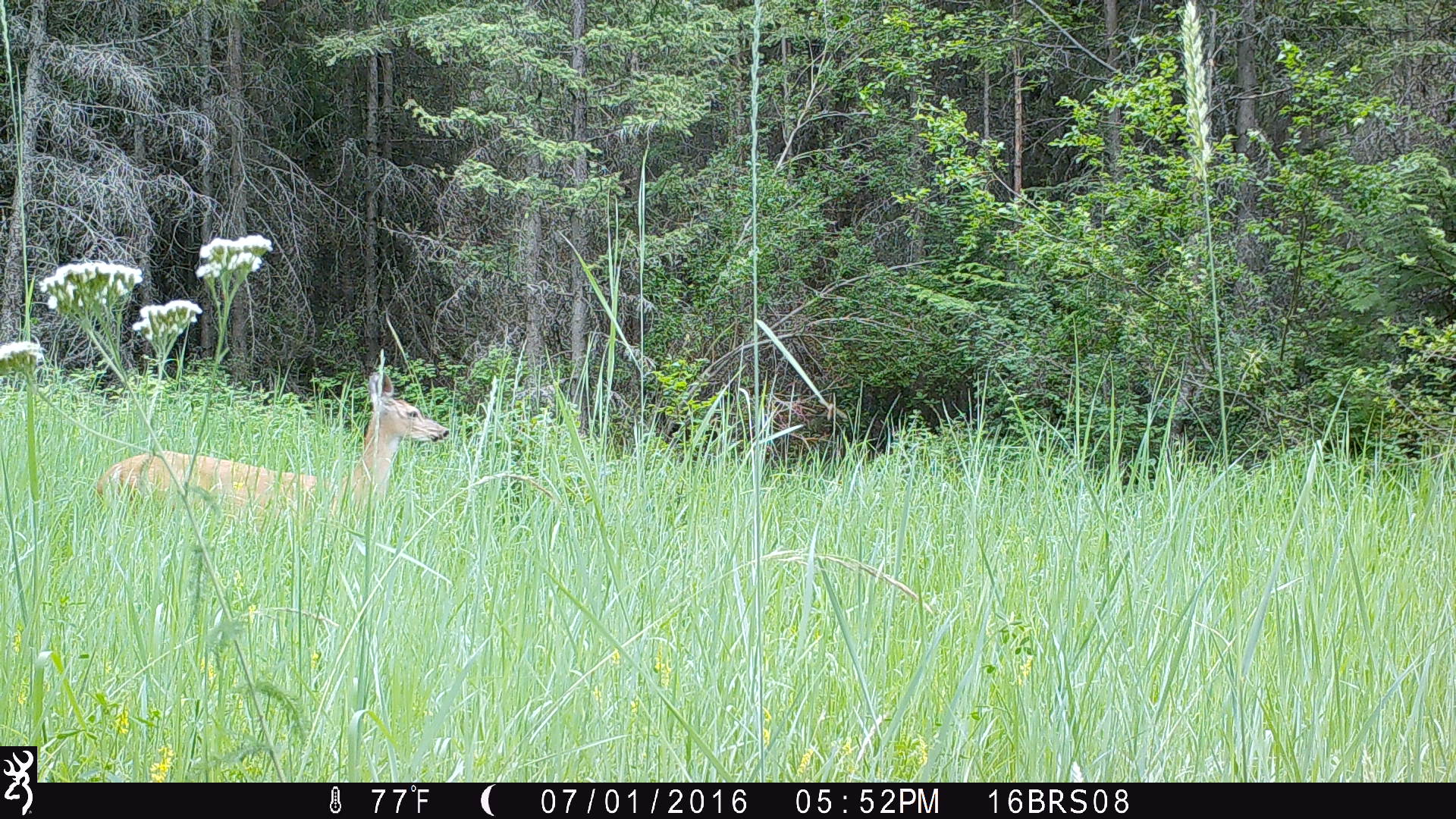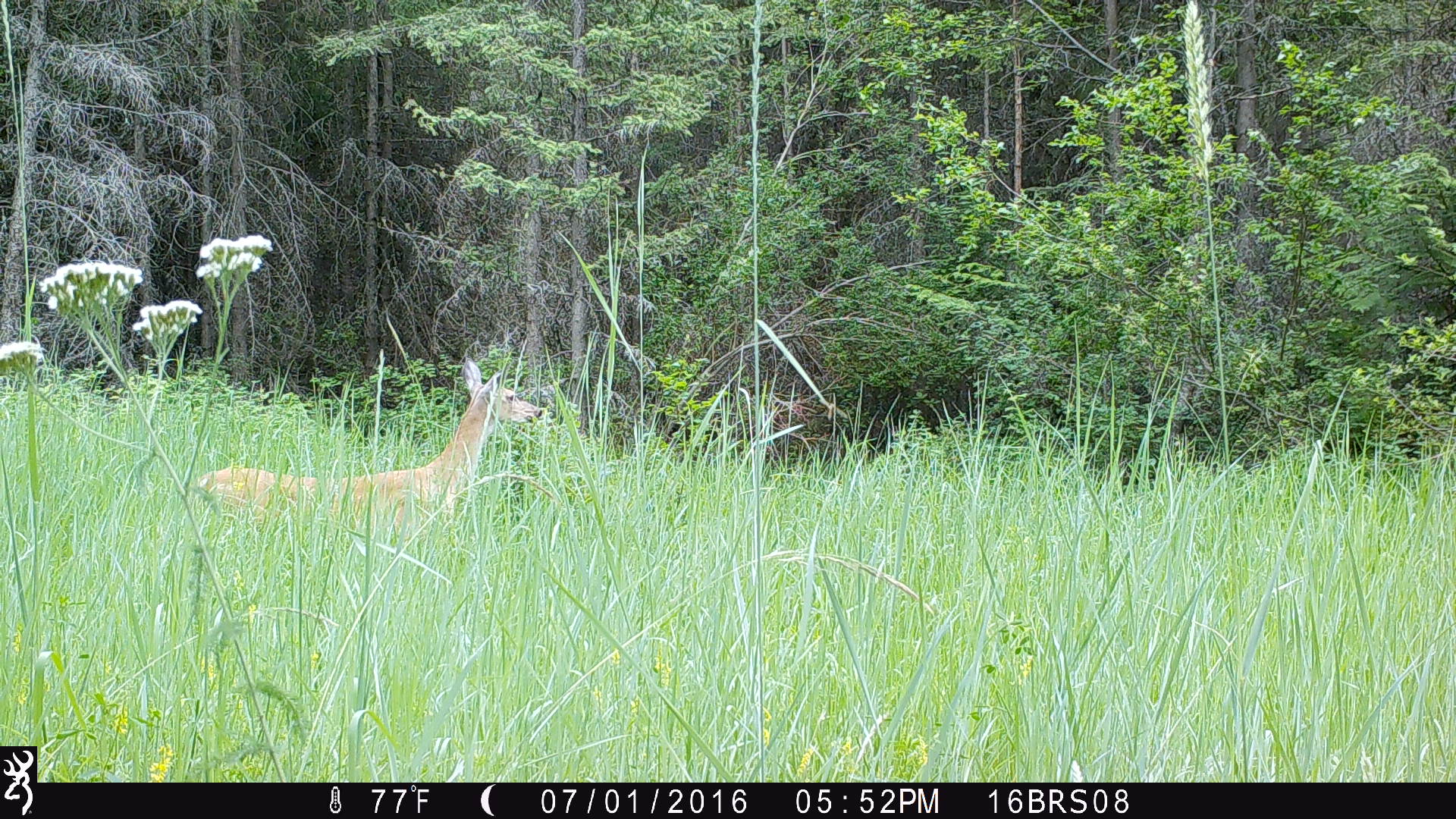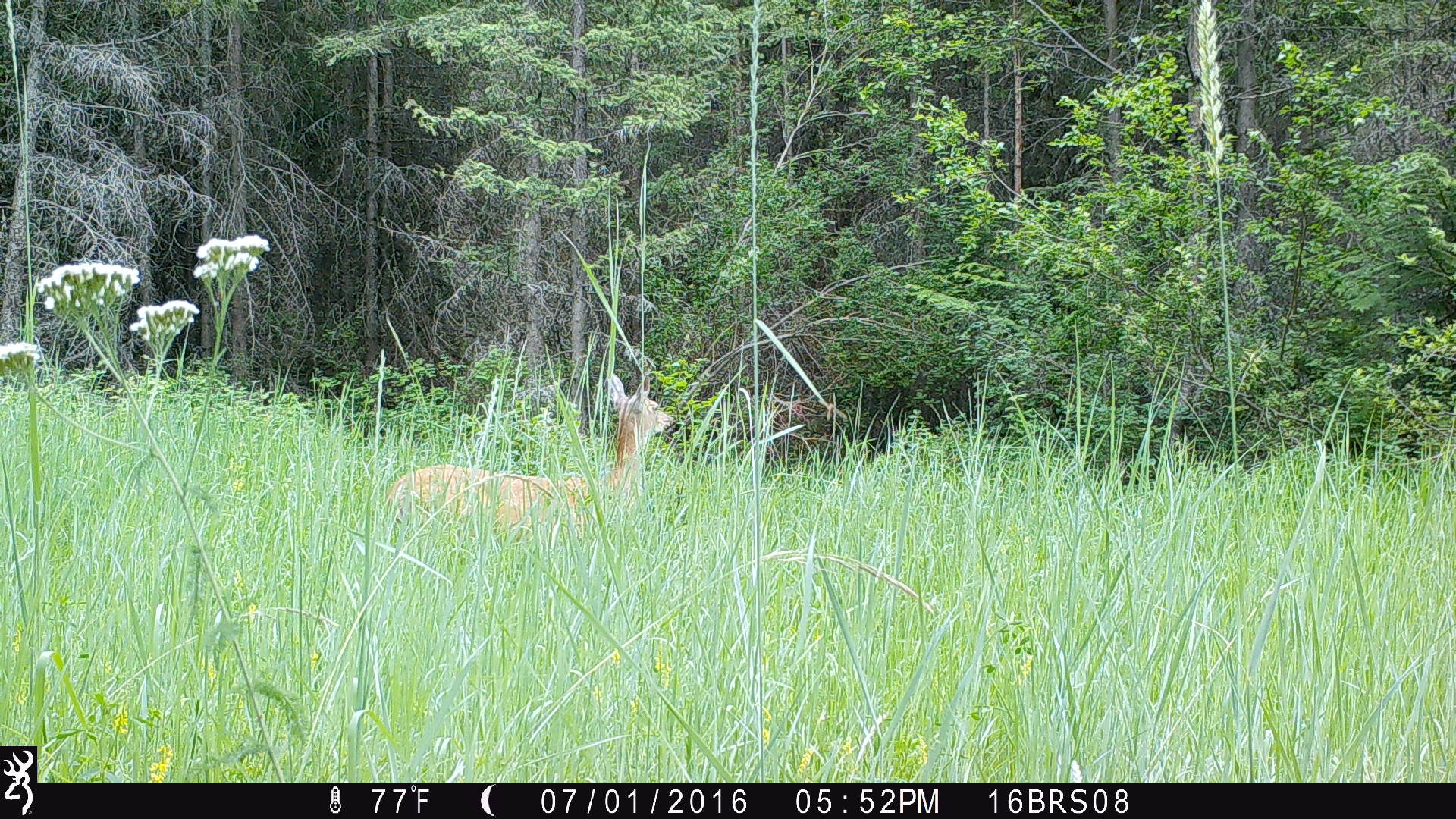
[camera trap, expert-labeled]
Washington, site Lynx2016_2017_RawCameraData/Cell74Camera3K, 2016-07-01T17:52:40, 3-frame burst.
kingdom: Animalia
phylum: Chordata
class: Mammalia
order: Artiodactyla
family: Cervidae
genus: Odocoileus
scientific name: Odocoileus virginianus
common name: white-tailed deer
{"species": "Odocoileus virginianus (white-tailed deer)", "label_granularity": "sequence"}